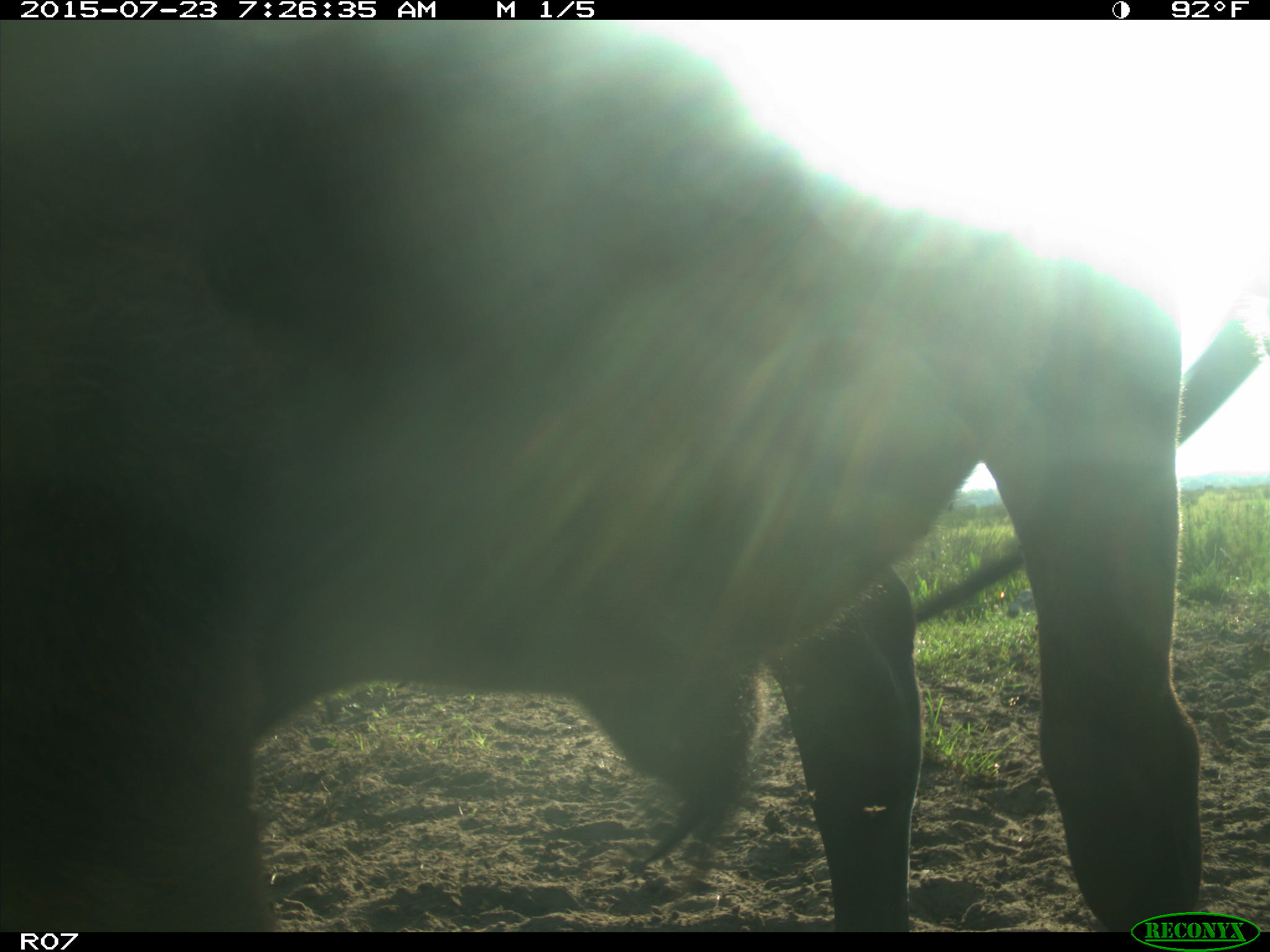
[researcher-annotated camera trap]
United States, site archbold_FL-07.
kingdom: Animalia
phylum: Chordata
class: Mammalia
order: Artiodactyla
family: Bovidae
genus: Bos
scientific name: Bos taurus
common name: domestic cow